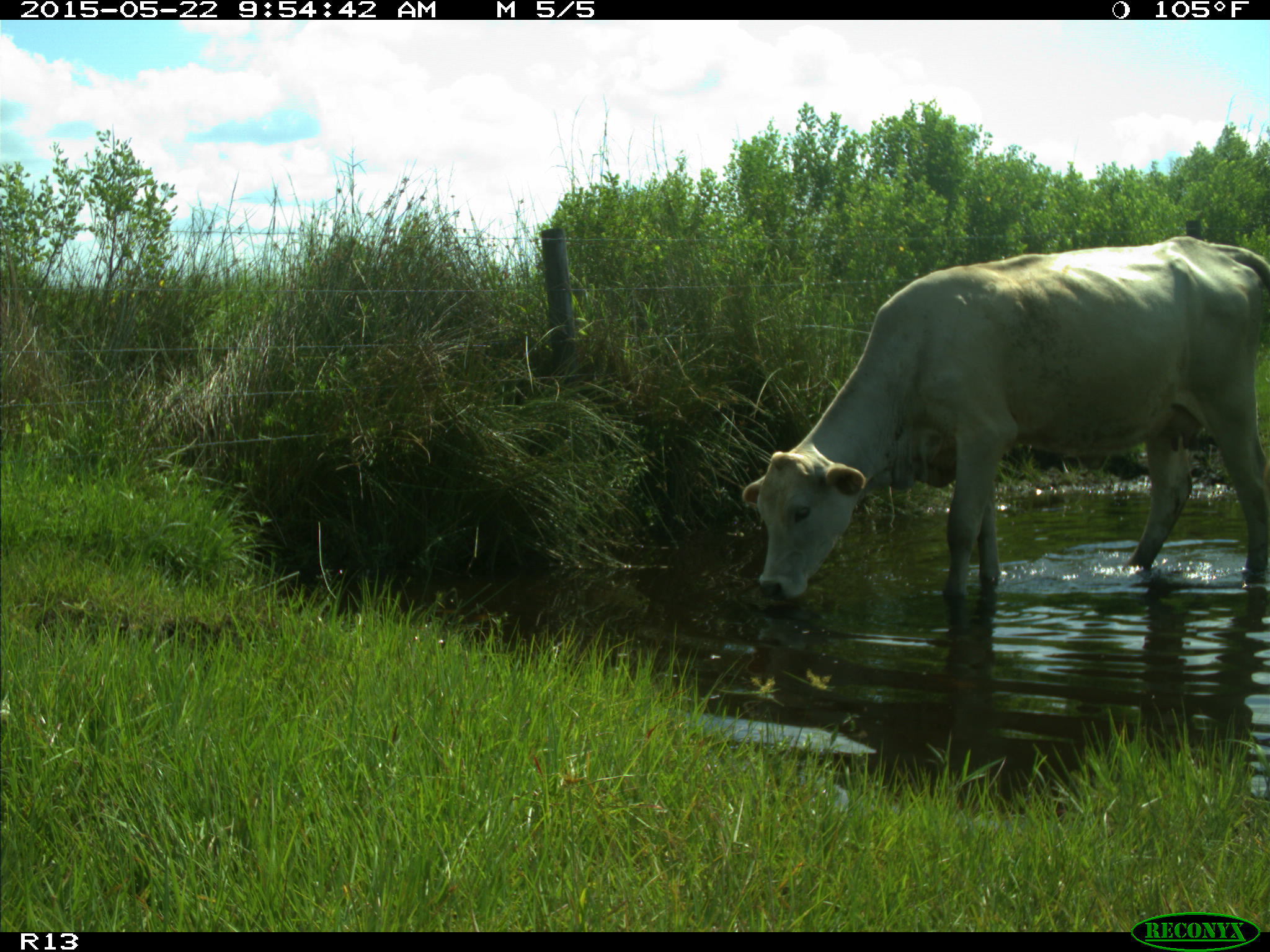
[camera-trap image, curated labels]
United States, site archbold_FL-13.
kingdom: Animalia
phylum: Chordata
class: Mammalia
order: Artiodactyla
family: Bovidae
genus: Bos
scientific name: Bos taurus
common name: domestic cow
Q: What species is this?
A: Bos taurus (domestic cow).